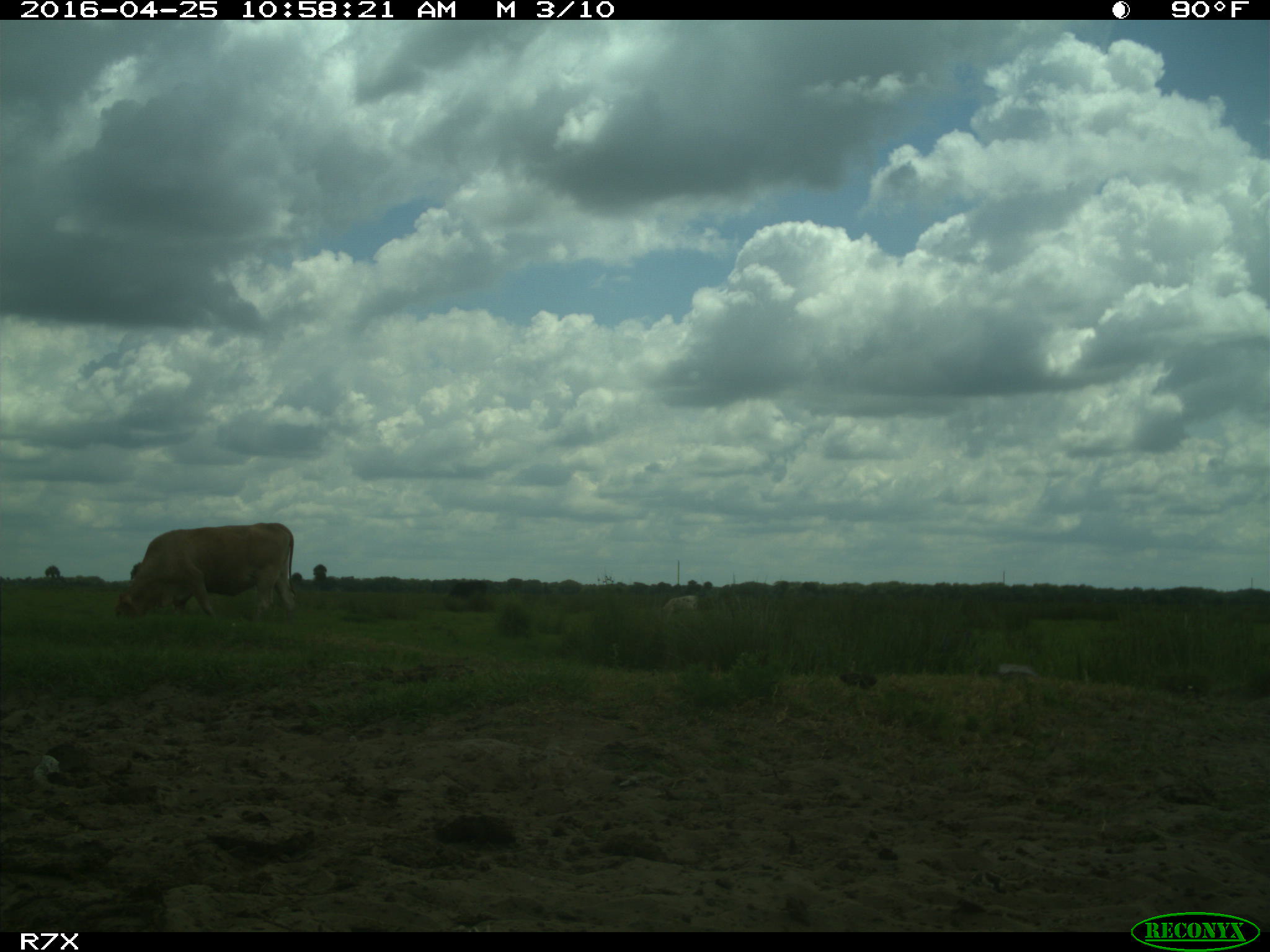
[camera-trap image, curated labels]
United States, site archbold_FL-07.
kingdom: Animalia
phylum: Chordata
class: Mammalia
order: Artiodactyla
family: Bovidae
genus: Bos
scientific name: Bos taurus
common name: domestic cow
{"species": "Bos taurus (domestic cow)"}